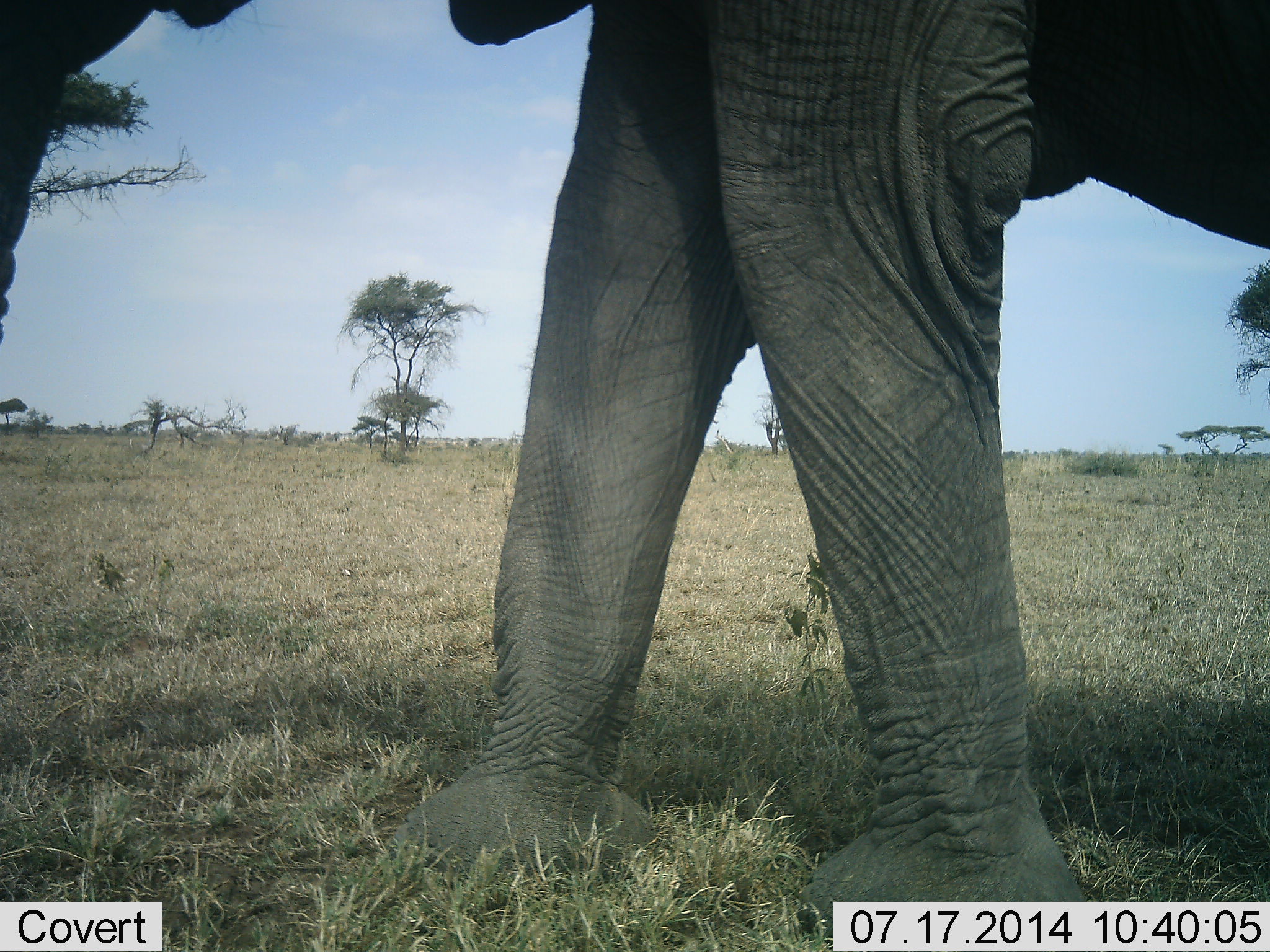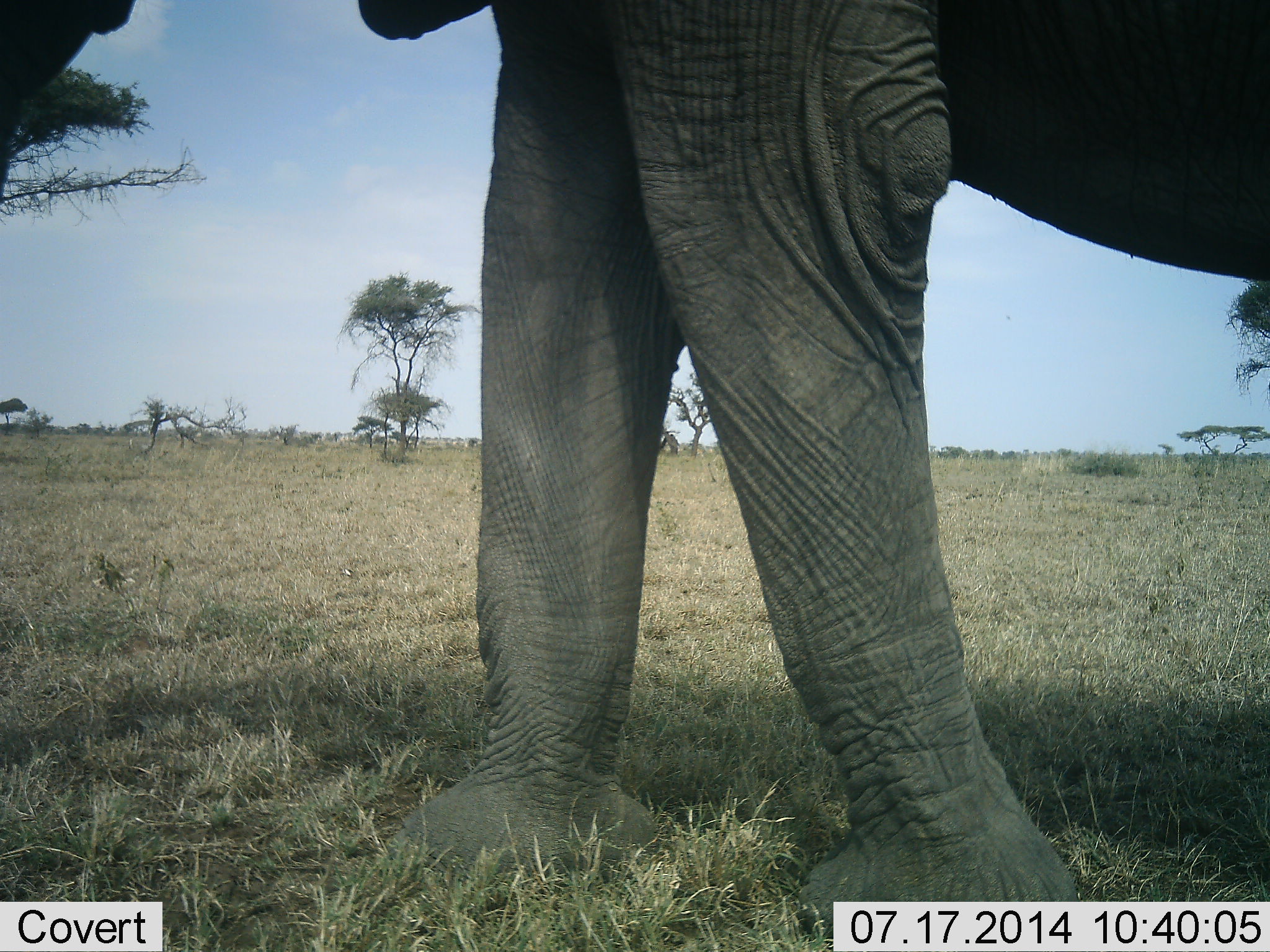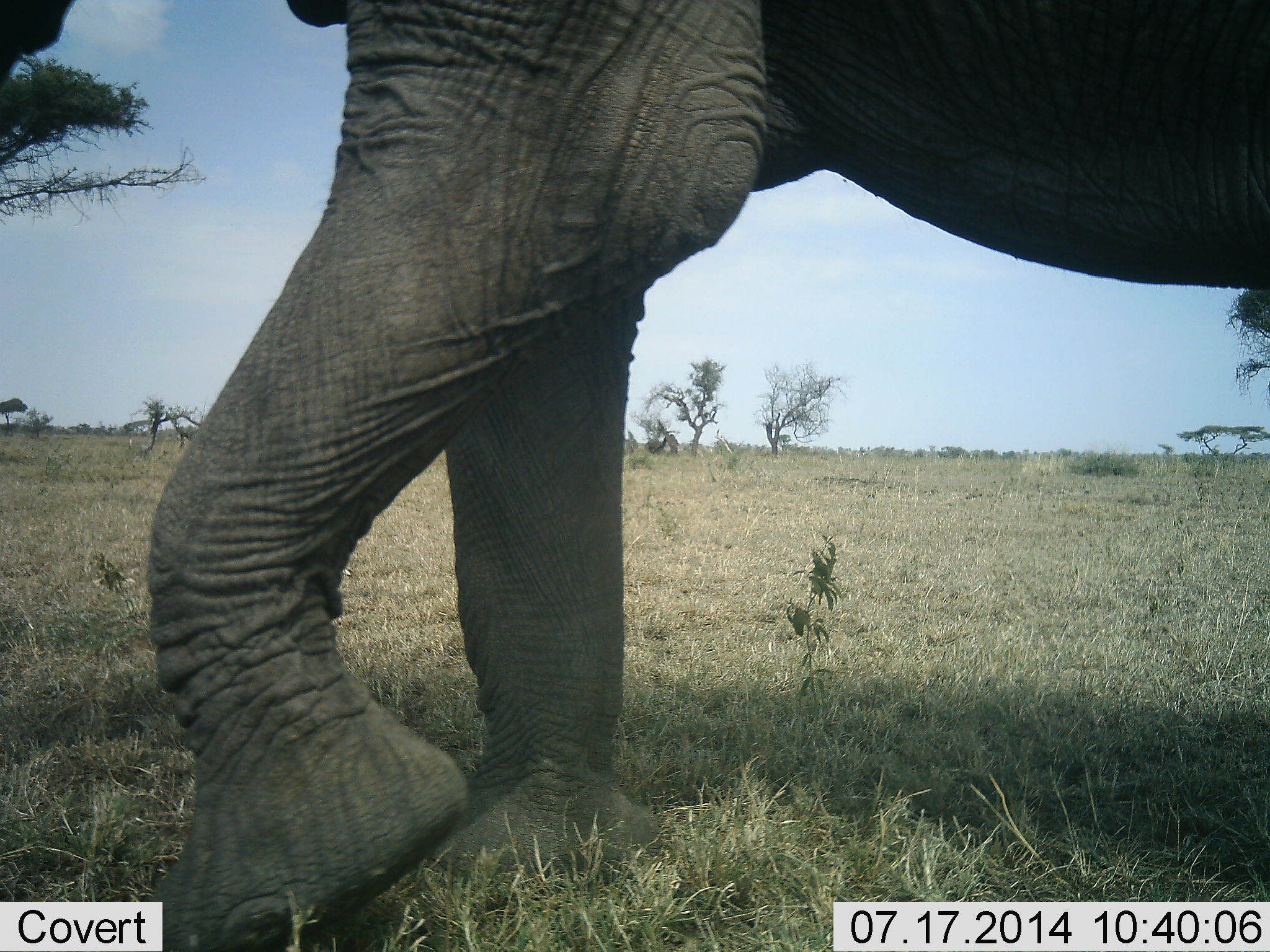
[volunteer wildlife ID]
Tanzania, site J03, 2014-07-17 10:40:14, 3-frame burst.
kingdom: Animalia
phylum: Chordata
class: Mammalia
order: Proboscidea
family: Elephantidae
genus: Loxodonta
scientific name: Loxodonta africana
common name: african bush elephant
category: elephant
Elephant (african bush elephant) (Loxodonta africana), count 1. Behavior (volunteer vote fractions): standing 20%, resting 0%, moving 80%, interacting 0%. Young present (vote fraction): 0%. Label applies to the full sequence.